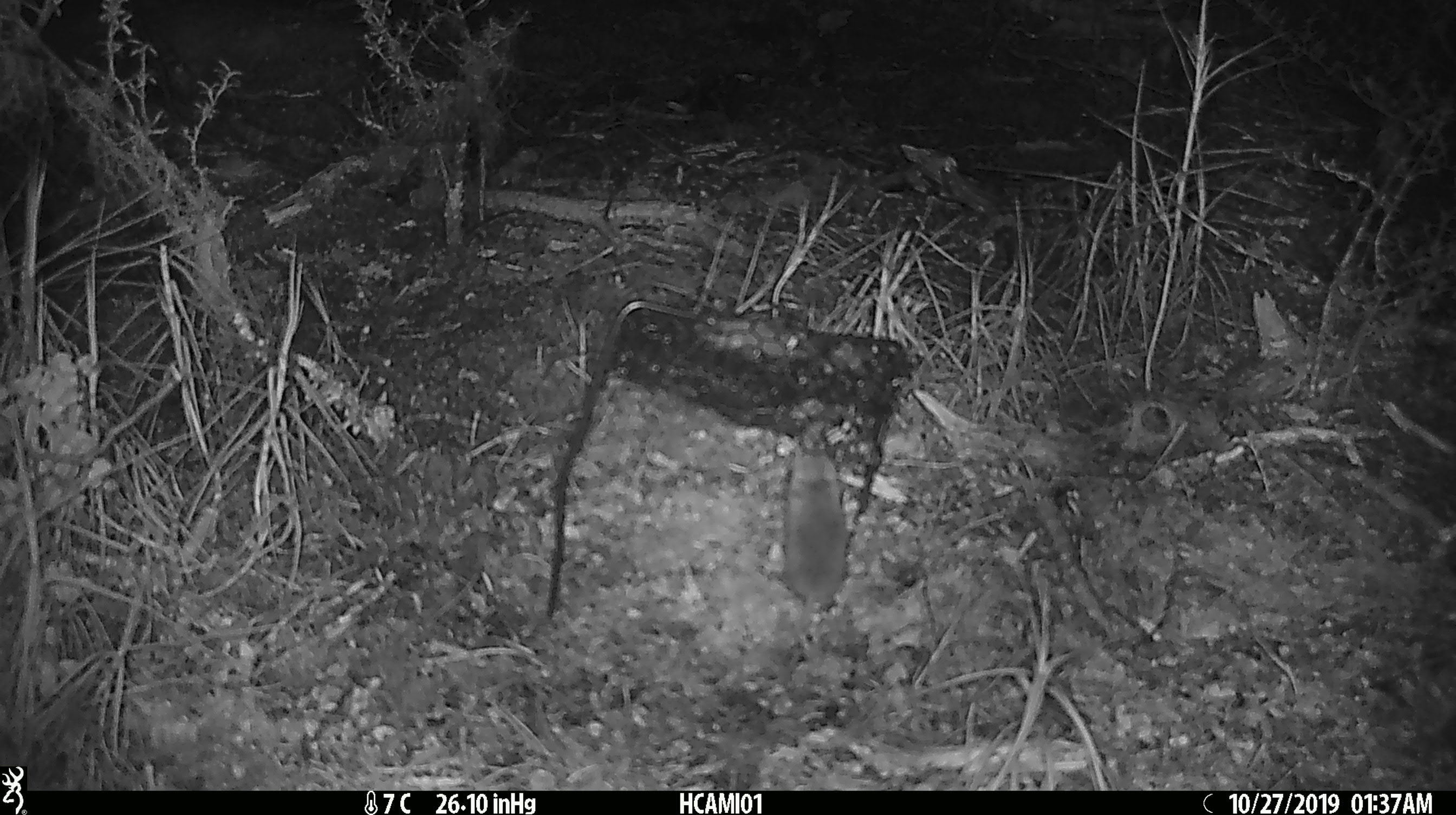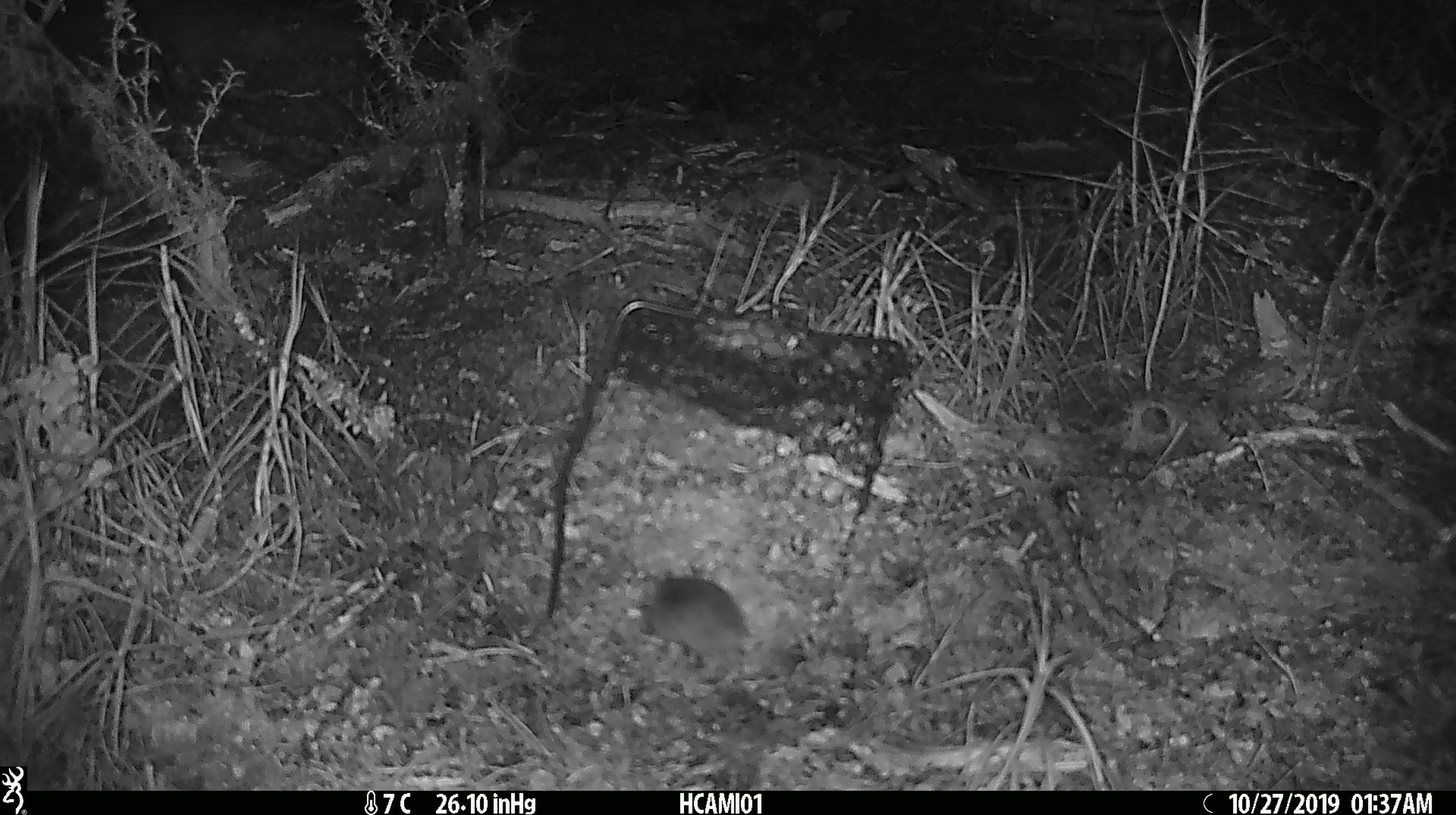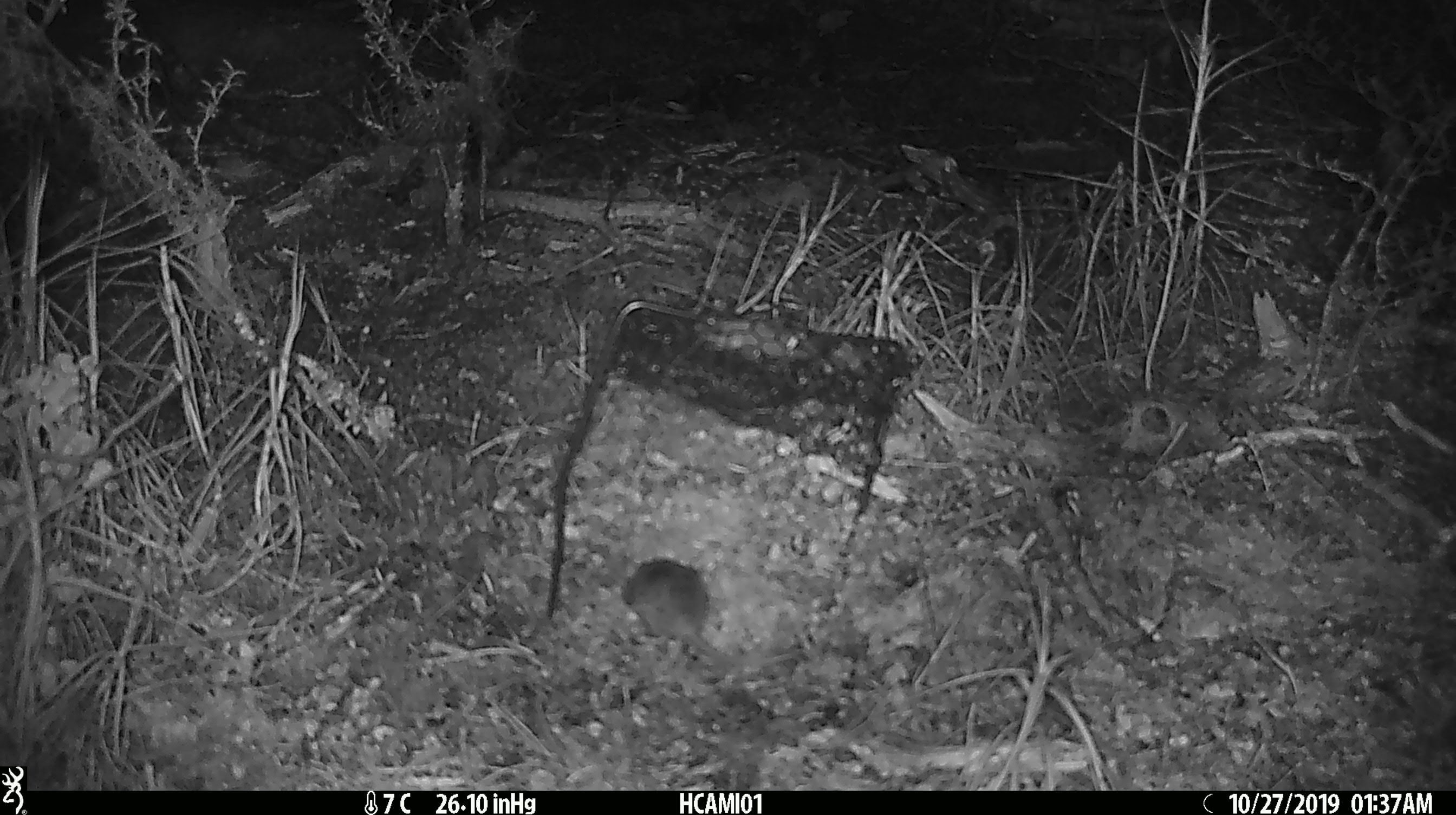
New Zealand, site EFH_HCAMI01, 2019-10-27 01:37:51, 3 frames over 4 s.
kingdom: Animalia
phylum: Chordata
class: Mammalia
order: Rodentia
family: Muridae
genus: Mus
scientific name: Mus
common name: mouse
Mouse (Mus).